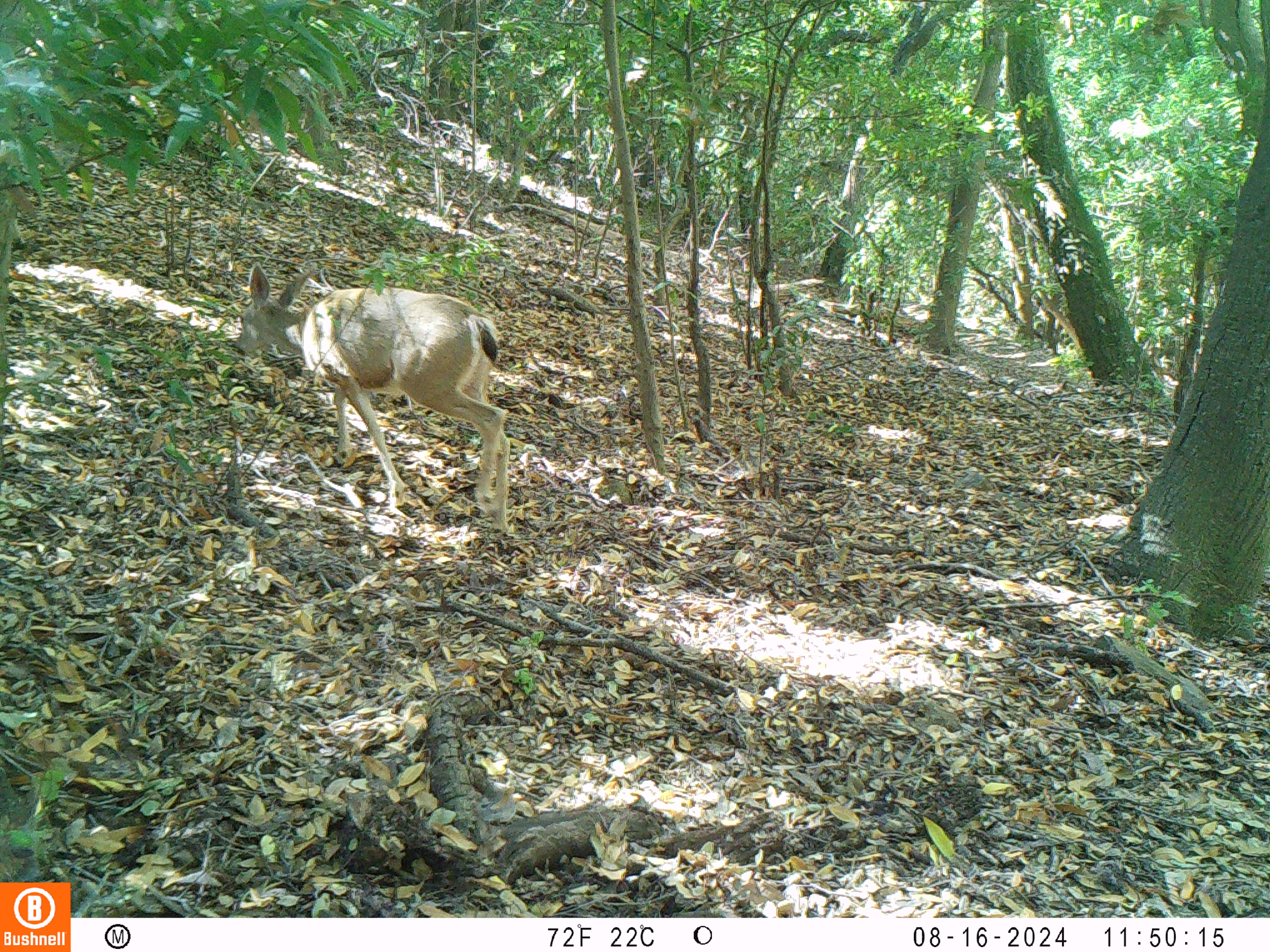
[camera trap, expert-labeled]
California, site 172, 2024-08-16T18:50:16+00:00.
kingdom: Animalia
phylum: Chordata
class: Mammalia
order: Artiodactyla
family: Cervidae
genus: Odocoileus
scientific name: Odocoileus hemionus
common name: mule deer